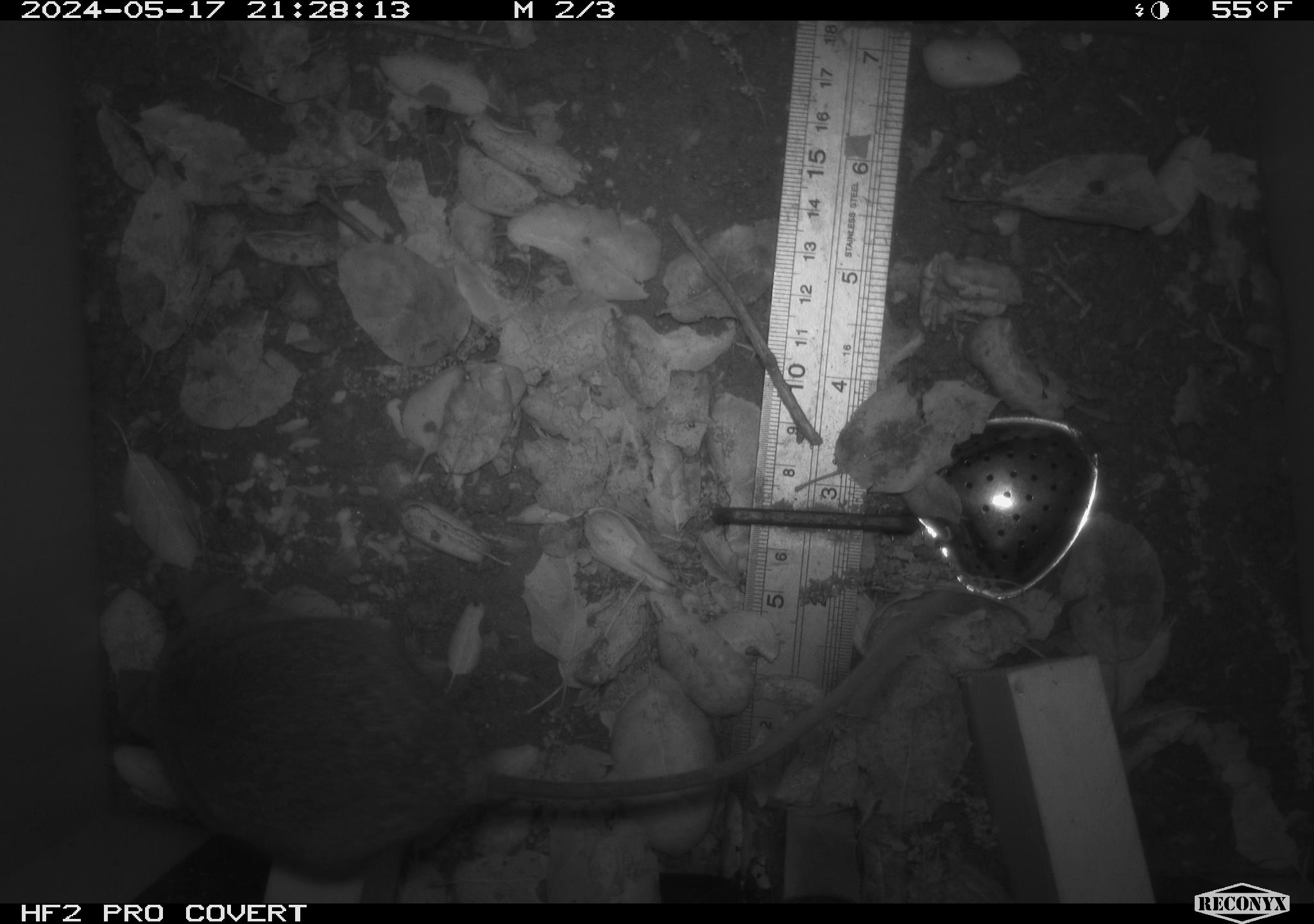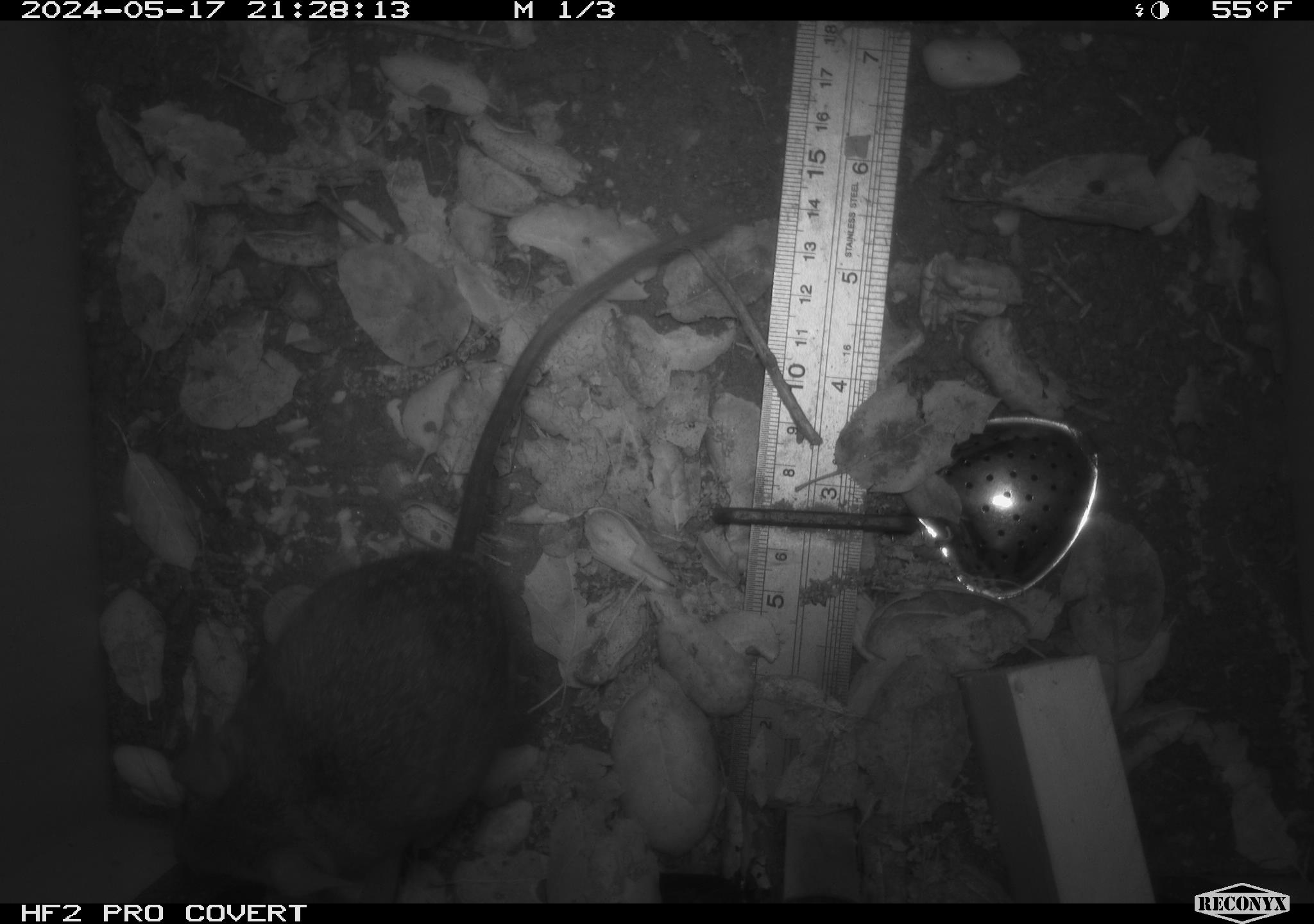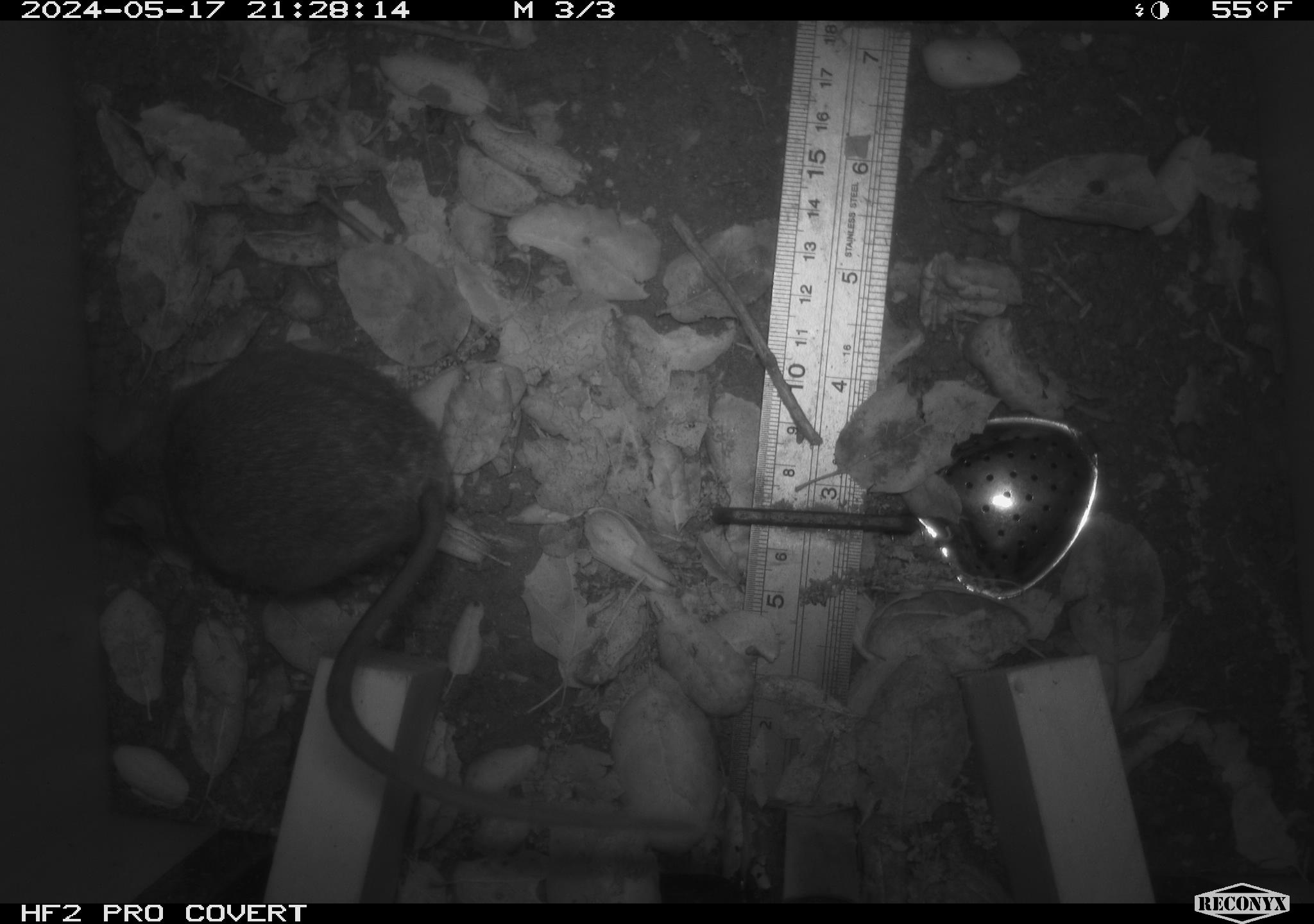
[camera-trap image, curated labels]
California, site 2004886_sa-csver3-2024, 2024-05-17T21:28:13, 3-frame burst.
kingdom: Animalia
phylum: Chordata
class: Mammalia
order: Rodentia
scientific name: Rodentia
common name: rodent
Rodent (Rodentia).